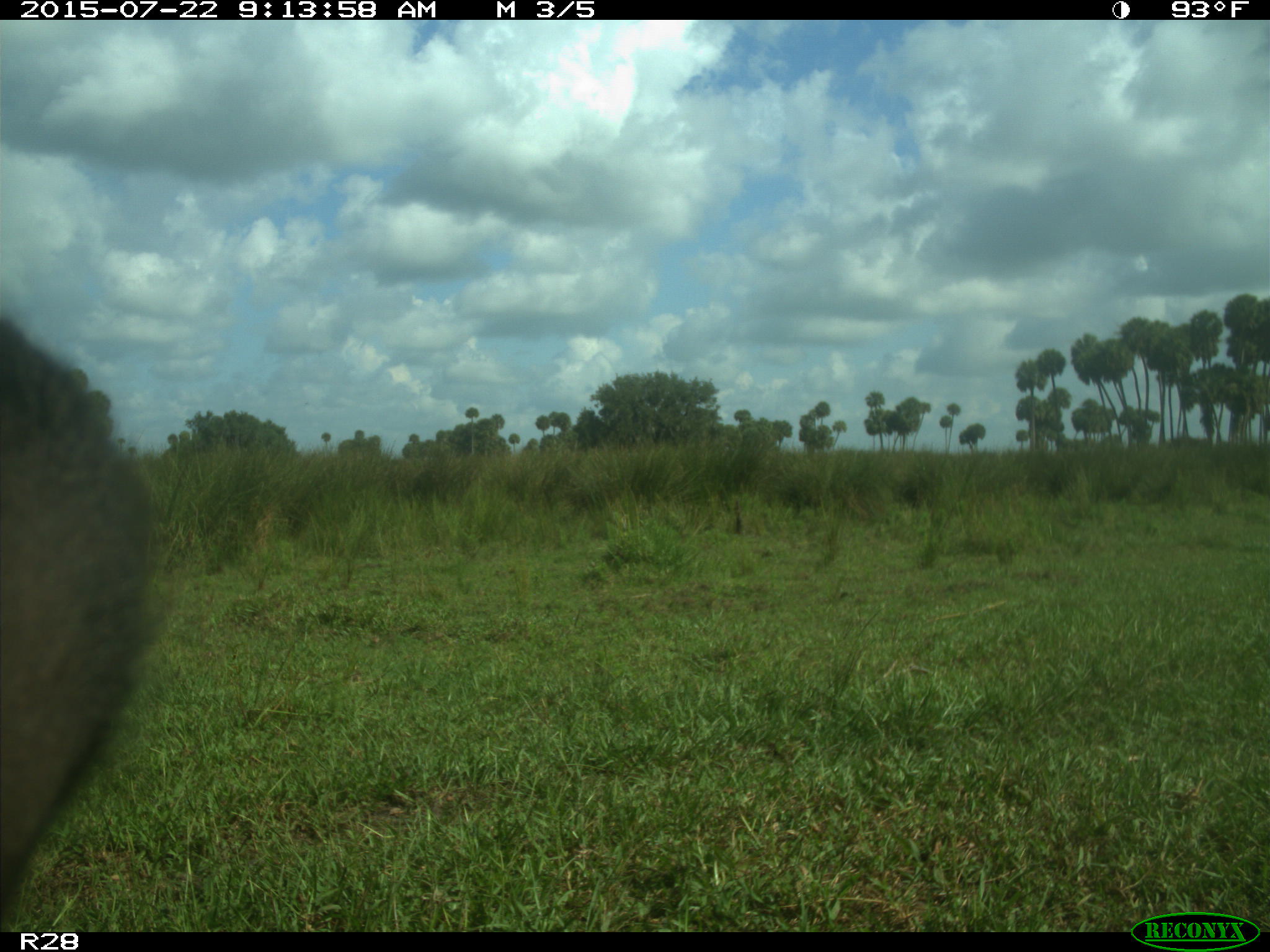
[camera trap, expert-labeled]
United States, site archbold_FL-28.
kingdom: Animalia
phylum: Chordata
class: Mammalia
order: Artiodactyla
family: Bovidae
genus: Bos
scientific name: Bos taurus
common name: domestic cow